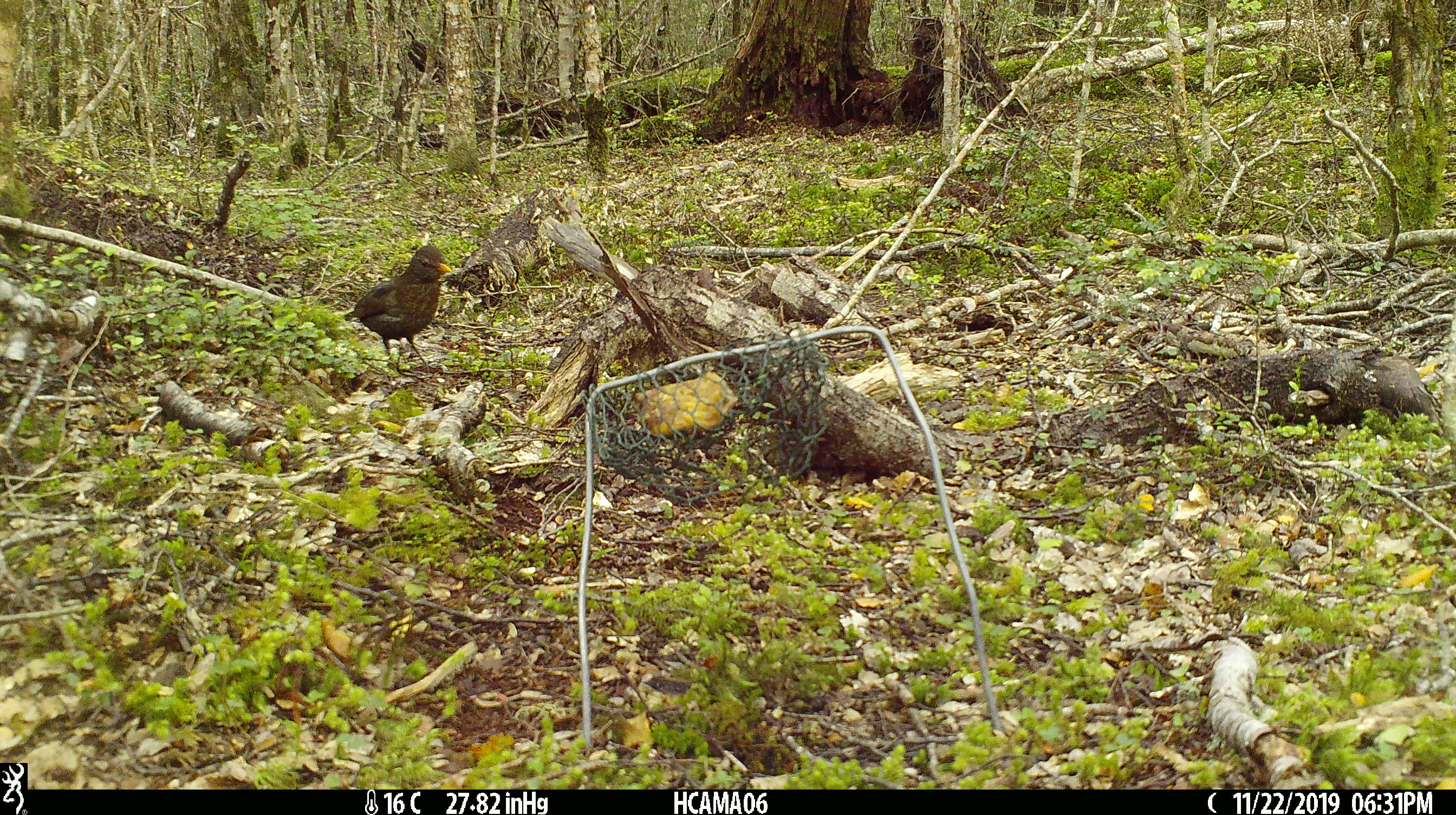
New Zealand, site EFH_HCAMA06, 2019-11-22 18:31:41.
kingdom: Animalia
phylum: Chordata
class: Aves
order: Passeriformes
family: Turdidae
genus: Turdus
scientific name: Turdus merula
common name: eurasian blackbird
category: blackbird